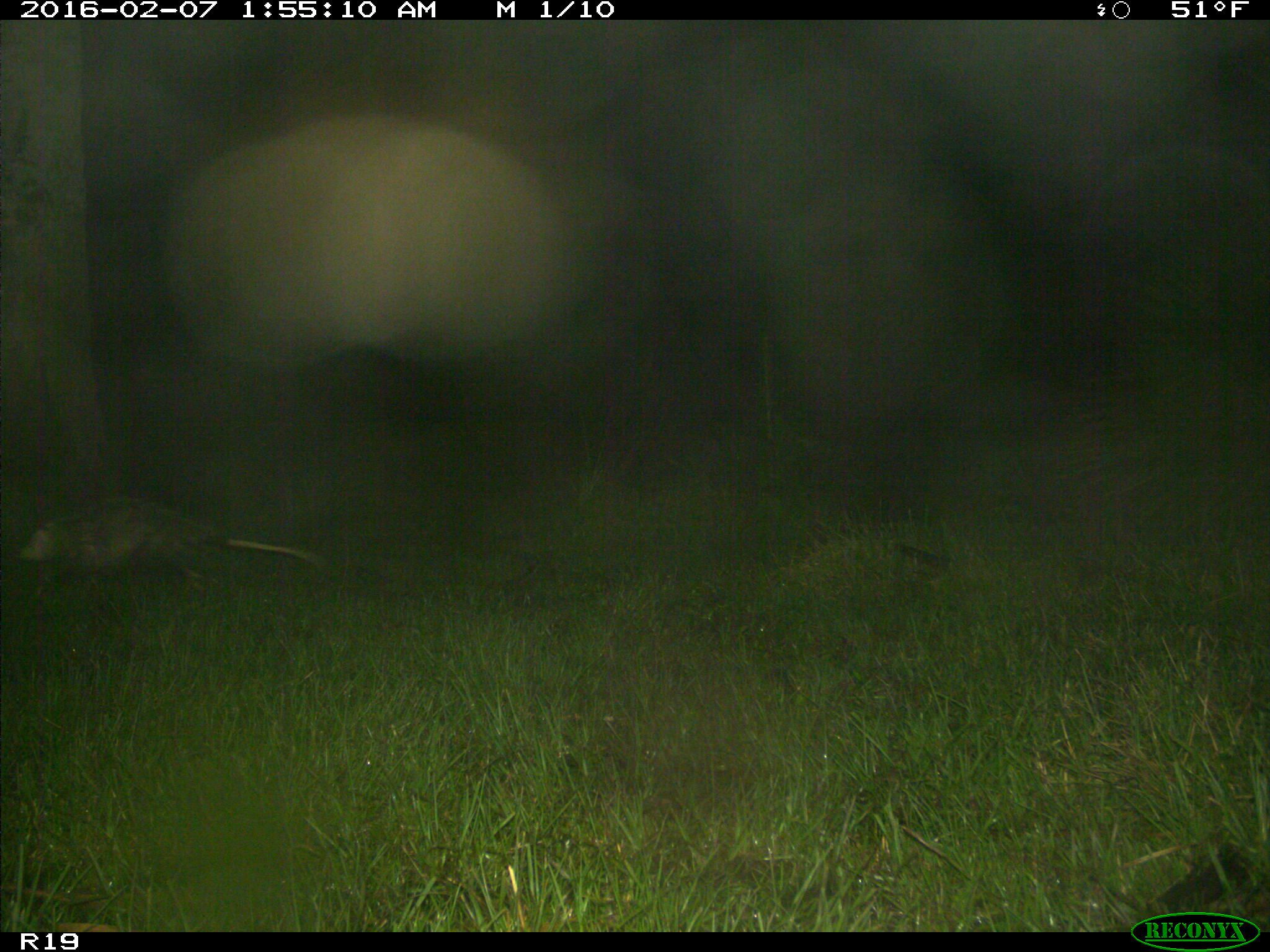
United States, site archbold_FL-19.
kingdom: Animalia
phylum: Chordata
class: Mammalia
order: Didelphimorphia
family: Didelphidae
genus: Didelphis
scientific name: Didelphis virginiana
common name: virginia opossum